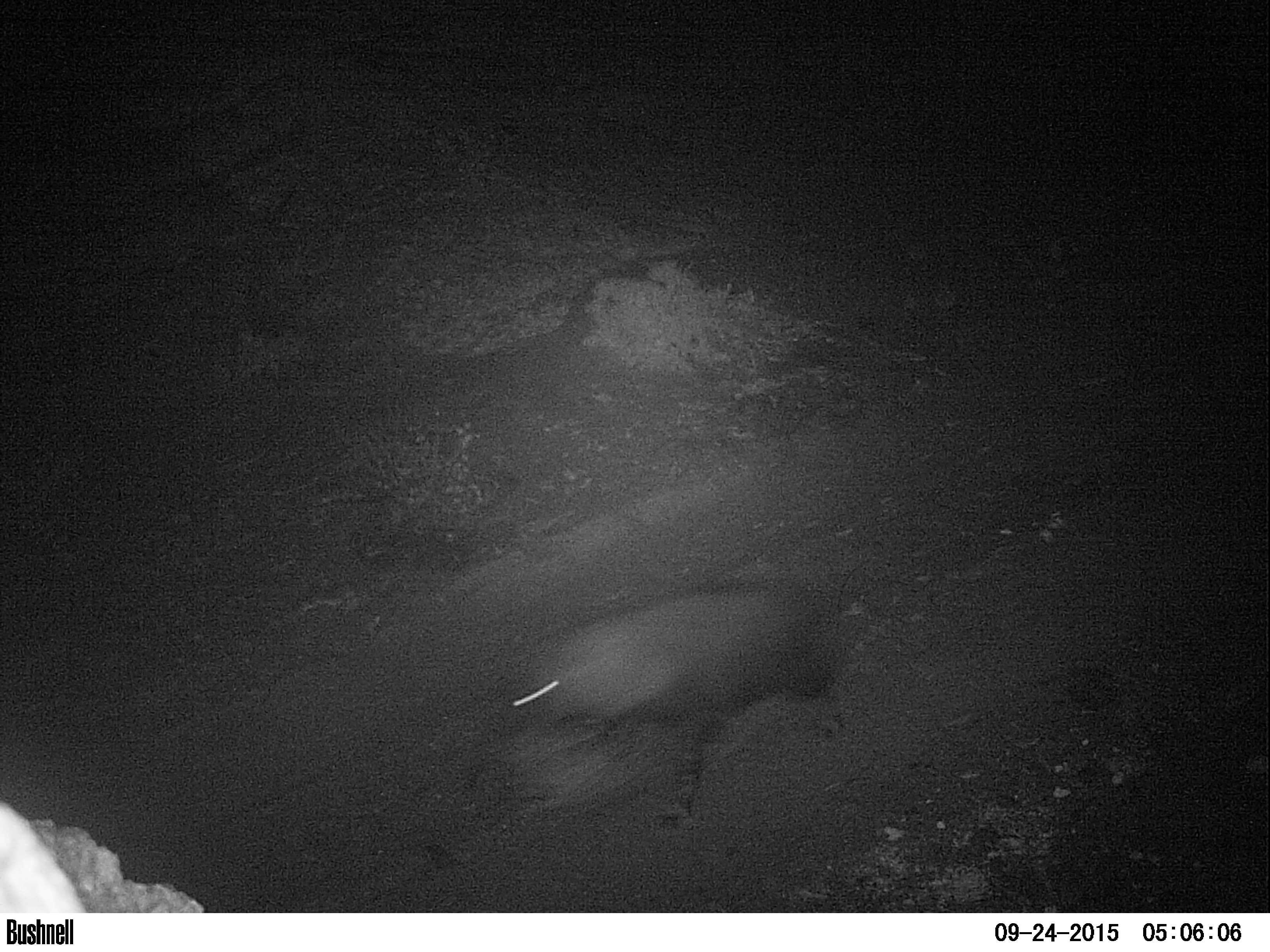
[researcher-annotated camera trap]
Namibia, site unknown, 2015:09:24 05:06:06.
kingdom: Animalia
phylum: Chordata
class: Mammalia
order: Carnivora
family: Hyaenidae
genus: Parahyaena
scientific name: Parahyaena brunnea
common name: brown hyena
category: hyaena brunnea